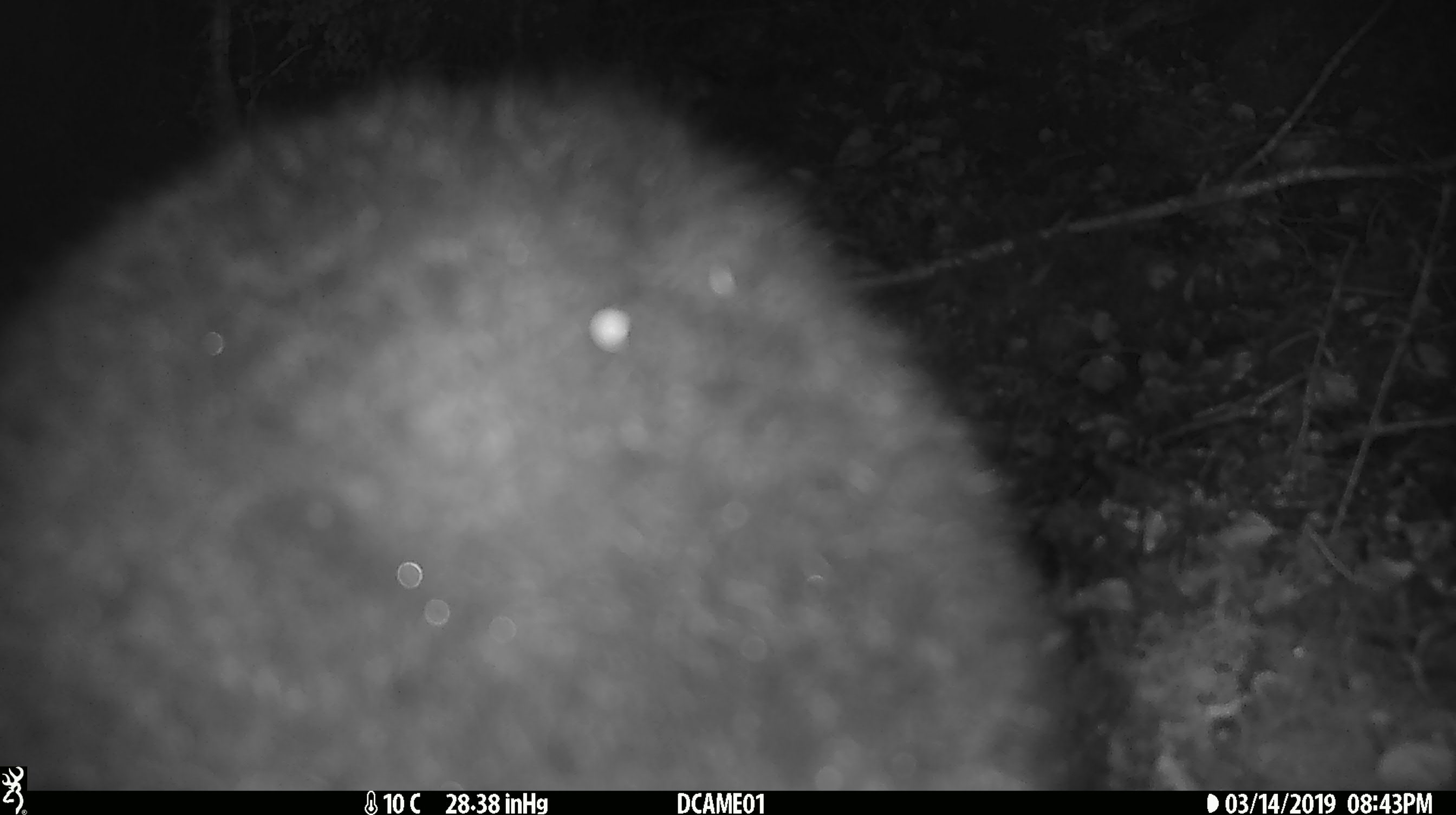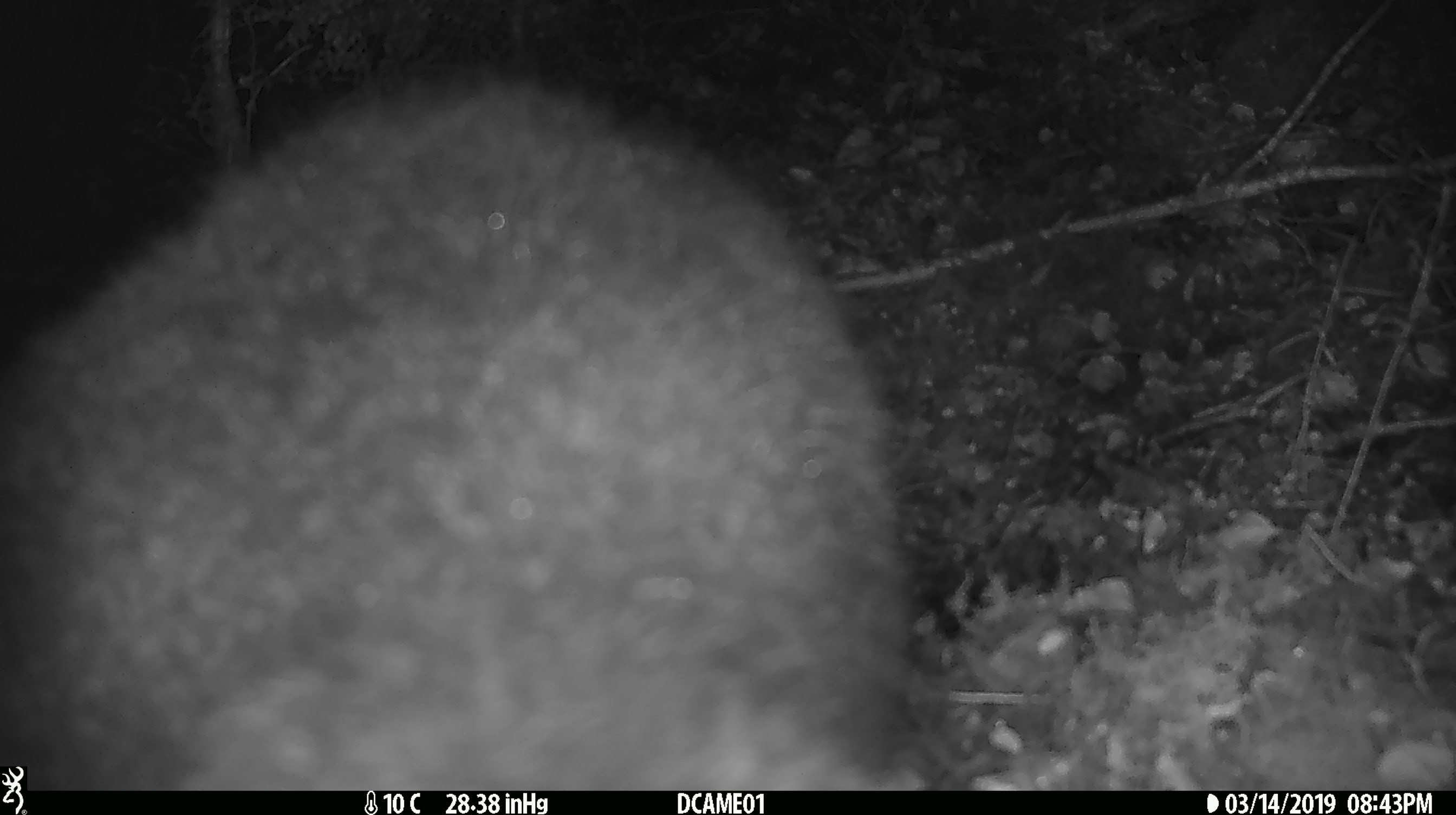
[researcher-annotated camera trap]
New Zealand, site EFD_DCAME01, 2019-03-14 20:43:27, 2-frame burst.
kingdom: Animalia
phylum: Chordata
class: Mammalia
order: Diprotodontia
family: Phalangeridae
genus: Trichosurus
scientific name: Trichosurus vulpecula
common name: common brushtail possum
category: possum